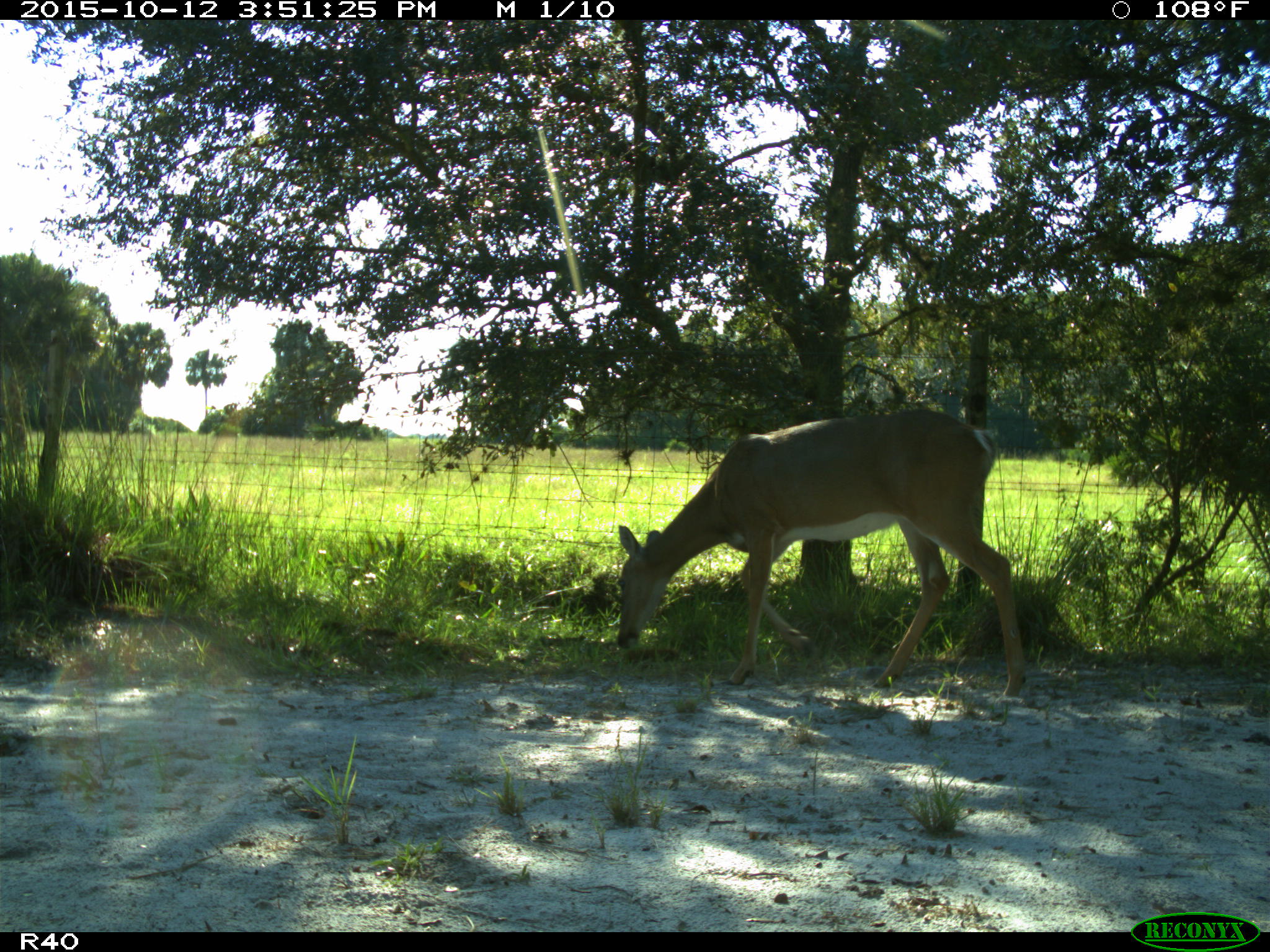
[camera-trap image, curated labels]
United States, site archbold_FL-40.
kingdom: Animalia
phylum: Chordata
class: Mammalia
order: Artiodactyla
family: Cervidae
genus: Odocoileus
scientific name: Odocoileus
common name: deer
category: unidentified deer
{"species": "unidentified deer (deer) (Odocoileus)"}